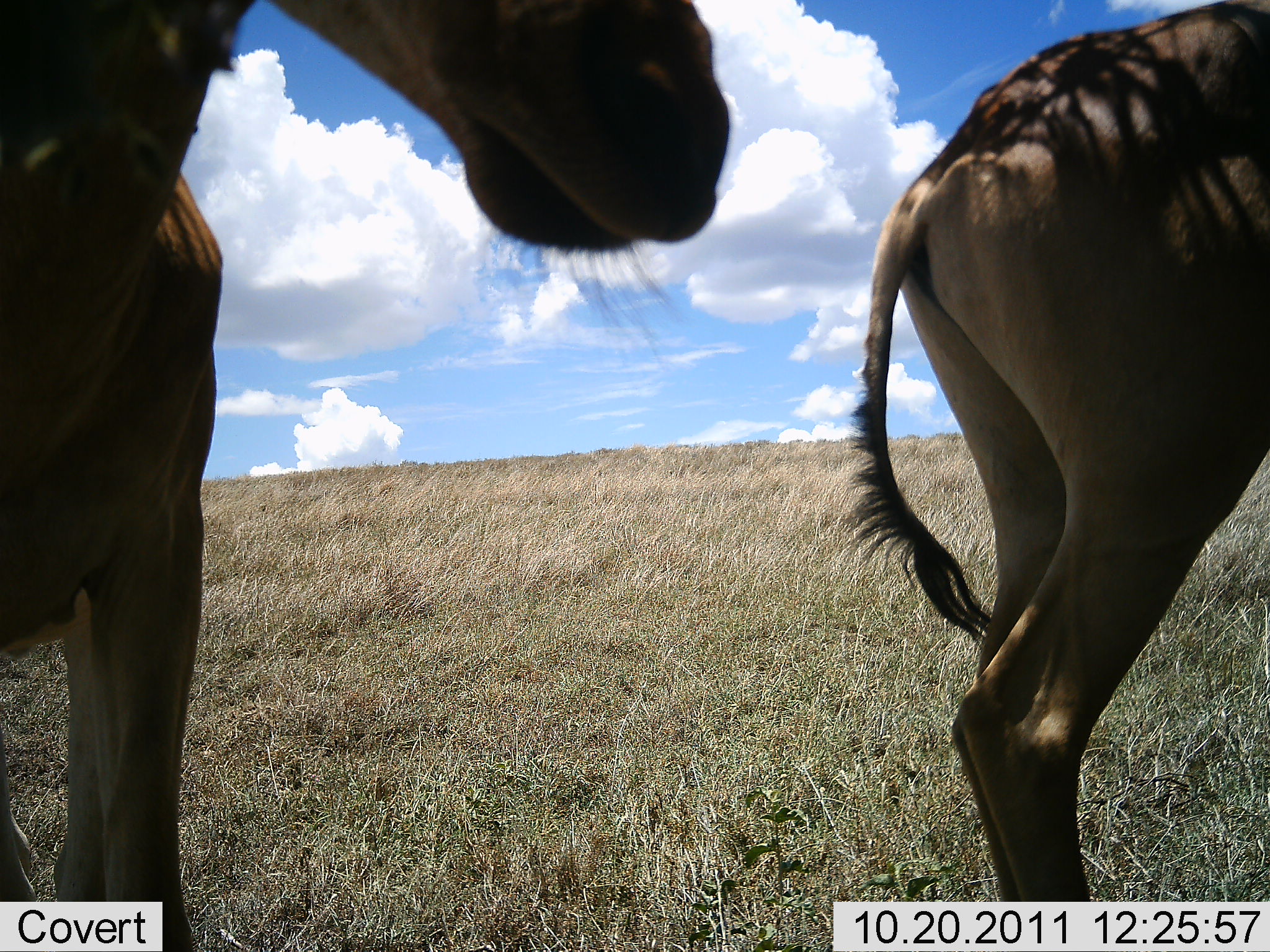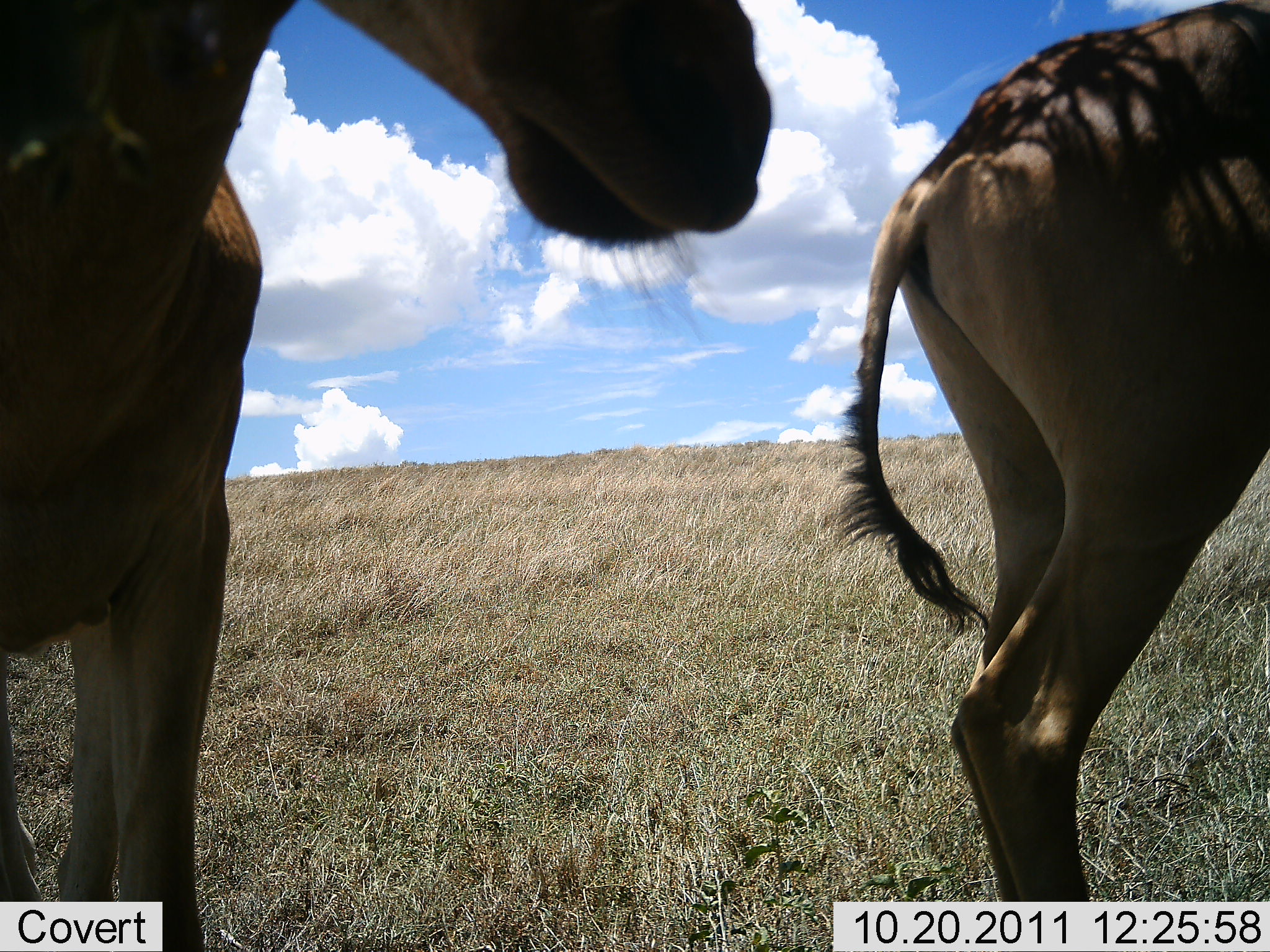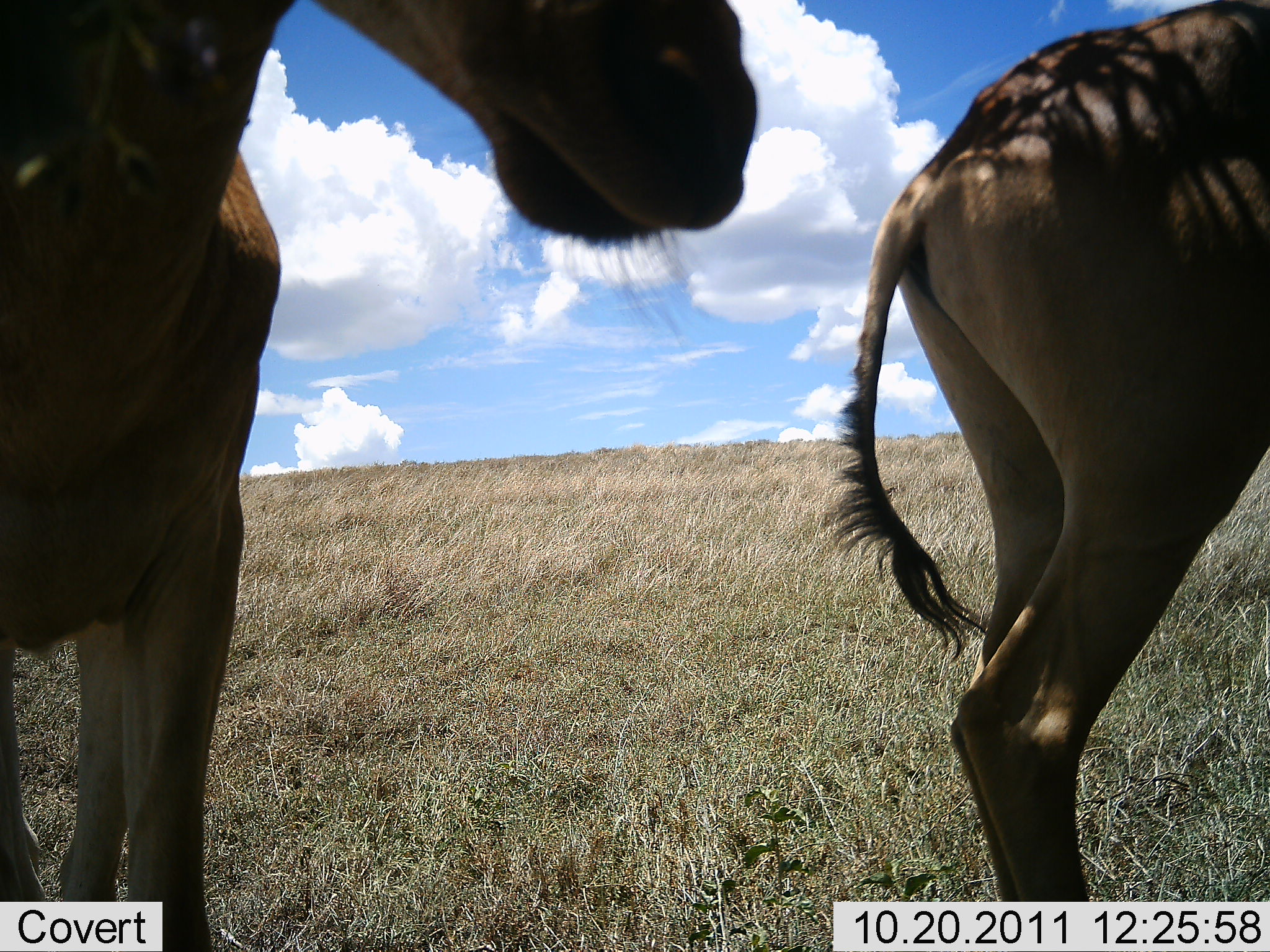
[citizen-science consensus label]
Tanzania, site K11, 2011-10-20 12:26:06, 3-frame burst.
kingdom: Animalia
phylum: Chordata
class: Mammalia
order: Artiodactyla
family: Bovidae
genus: Alcelaphus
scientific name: Alcelaphus buselaphus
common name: hartebeest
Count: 2.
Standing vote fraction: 91%.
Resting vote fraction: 0%.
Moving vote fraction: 9%.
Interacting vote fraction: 0%.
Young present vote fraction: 0%.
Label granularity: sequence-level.